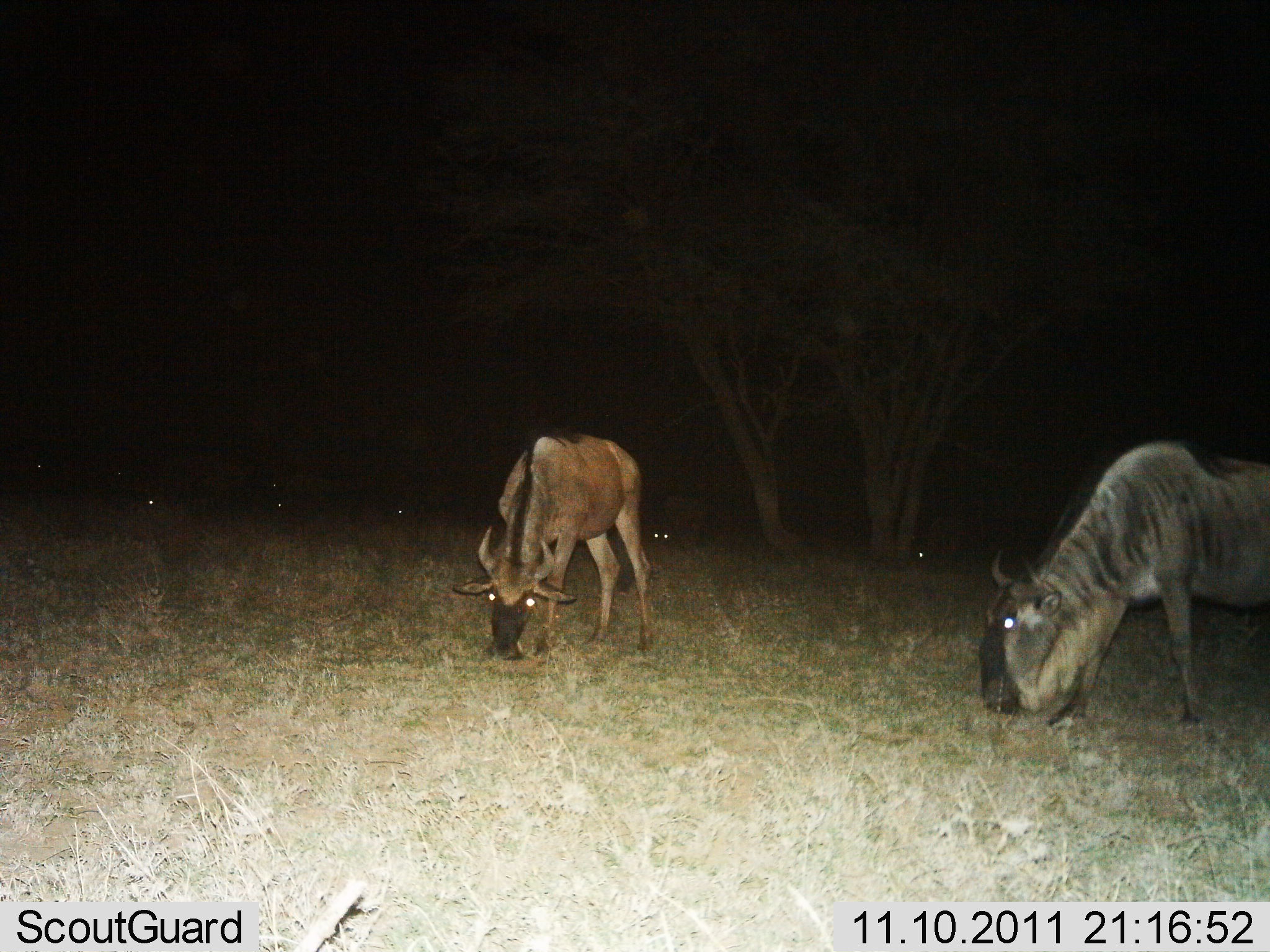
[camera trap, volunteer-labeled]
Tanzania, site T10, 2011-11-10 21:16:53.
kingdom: Animalia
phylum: Chordata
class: Mammalia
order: Artiodactyla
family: Bovidae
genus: Connochaetes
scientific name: Connochaetes taurinus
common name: blue wildebeest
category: wildebeest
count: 2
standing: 25%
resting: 0%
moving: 0%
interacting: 0%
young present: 0%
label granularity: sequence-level